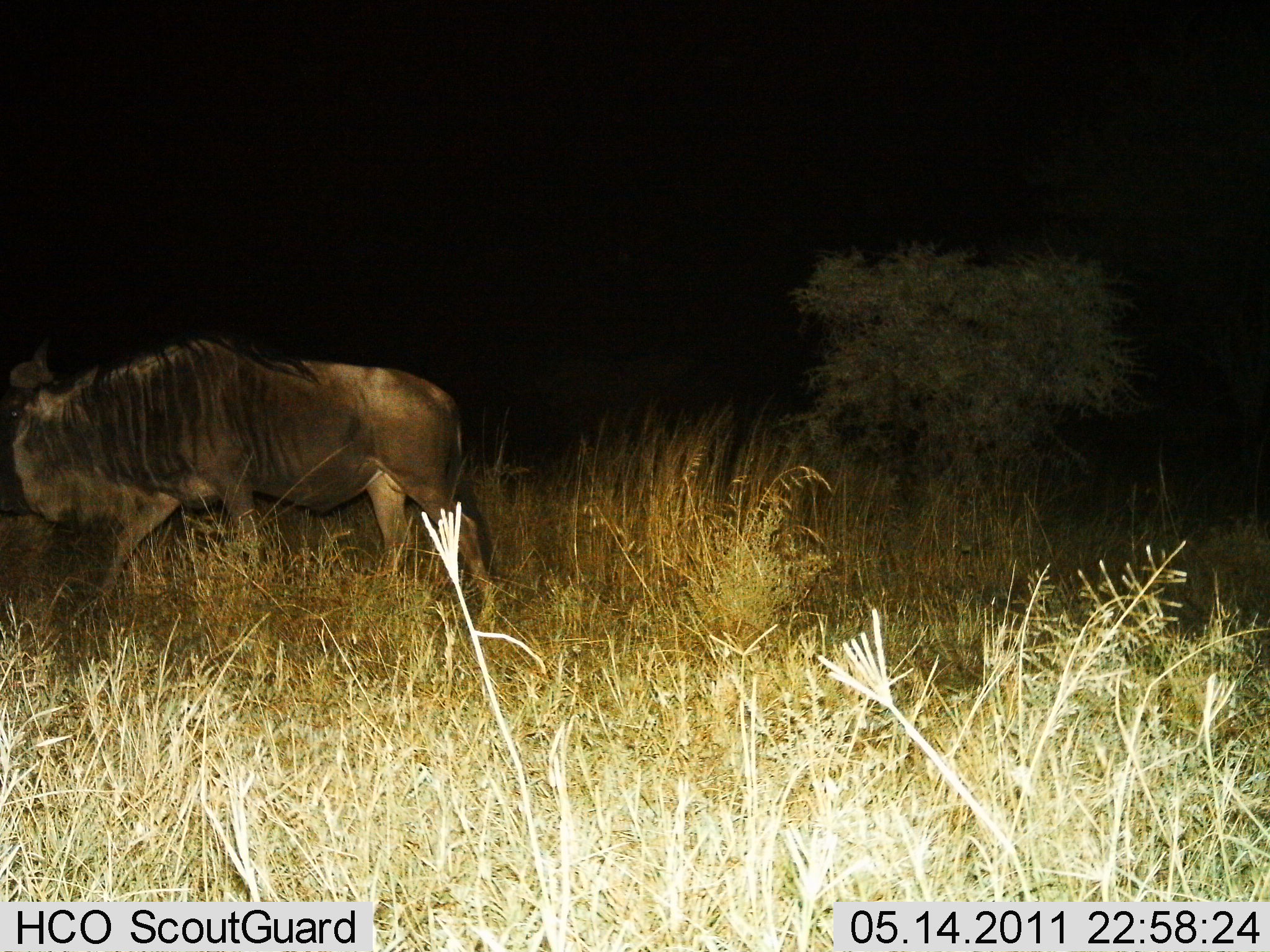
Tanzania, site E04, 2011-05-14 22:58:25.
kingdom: Animalia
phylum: Chordata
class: Mammalia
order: Artiodactyla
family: Bovidae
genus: Connochaetes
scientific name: Connochaetes taurinus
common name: blue wildebeest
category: wildebeest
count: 1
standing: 45%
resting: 0%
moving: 55%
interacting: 0%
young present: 0%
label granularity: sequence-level